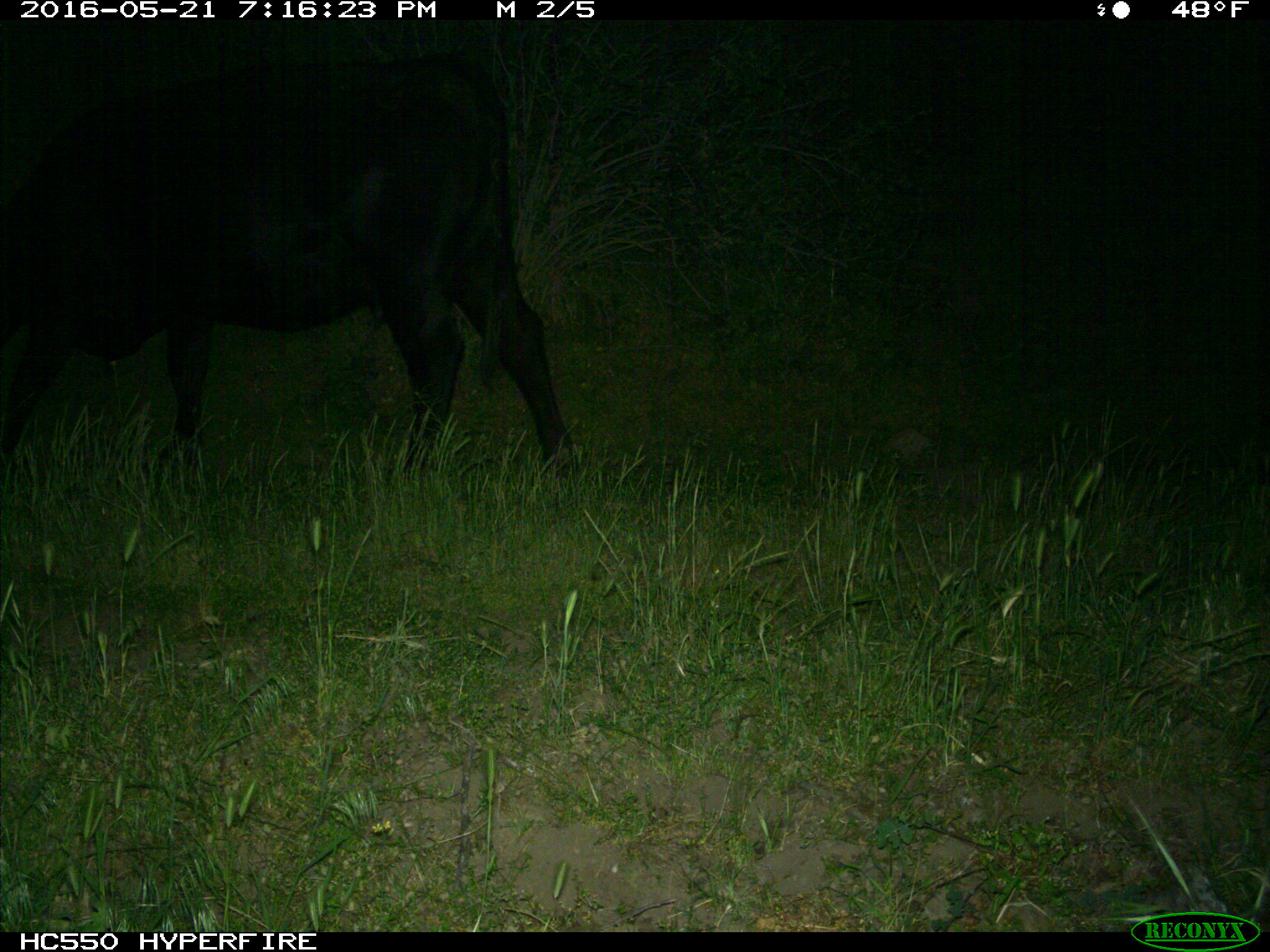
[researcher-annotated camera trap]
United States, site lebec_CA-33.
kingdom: Animalia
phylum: Chordata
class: Mammalia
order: Artiodactyla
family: Bovidae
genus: Bos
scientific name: Bos taurus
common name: domestic cow